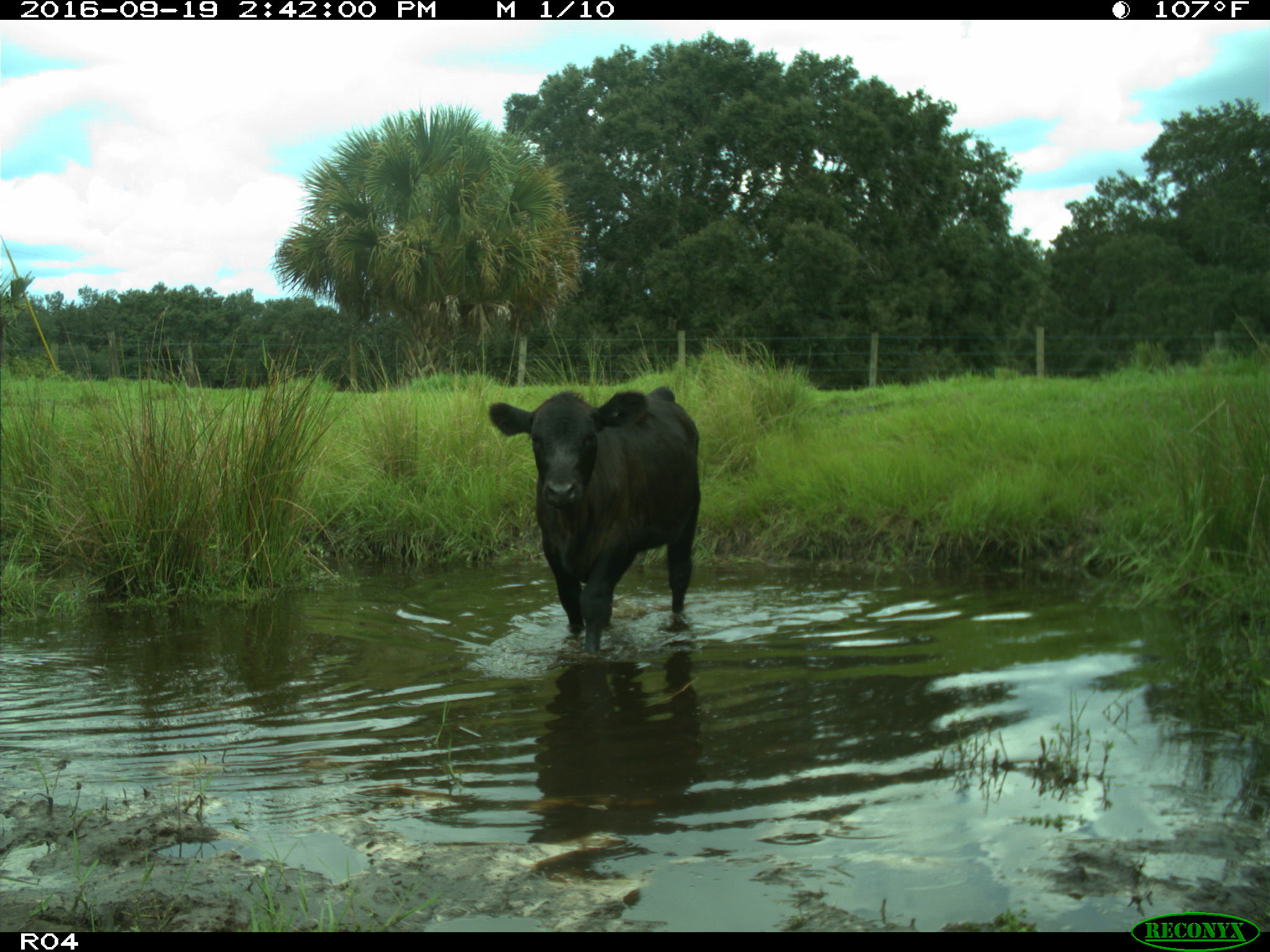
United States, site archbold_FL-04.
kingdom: Animalia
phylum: Chordata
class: Mammalia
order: Artiodactyla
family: Bovidae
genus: Bos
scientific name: Bos taurus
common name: domestic cow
Bos taurus (domestic cow).